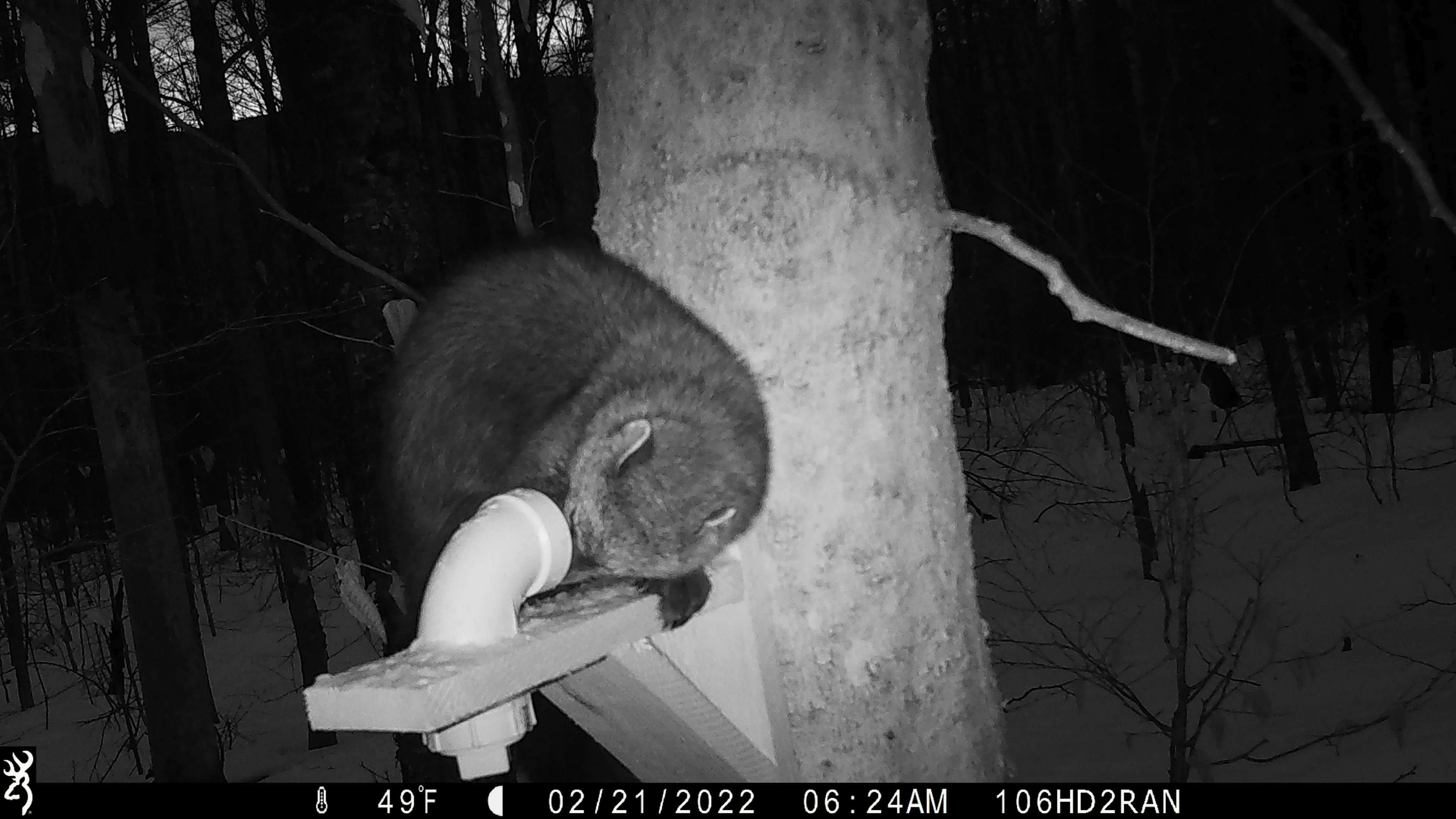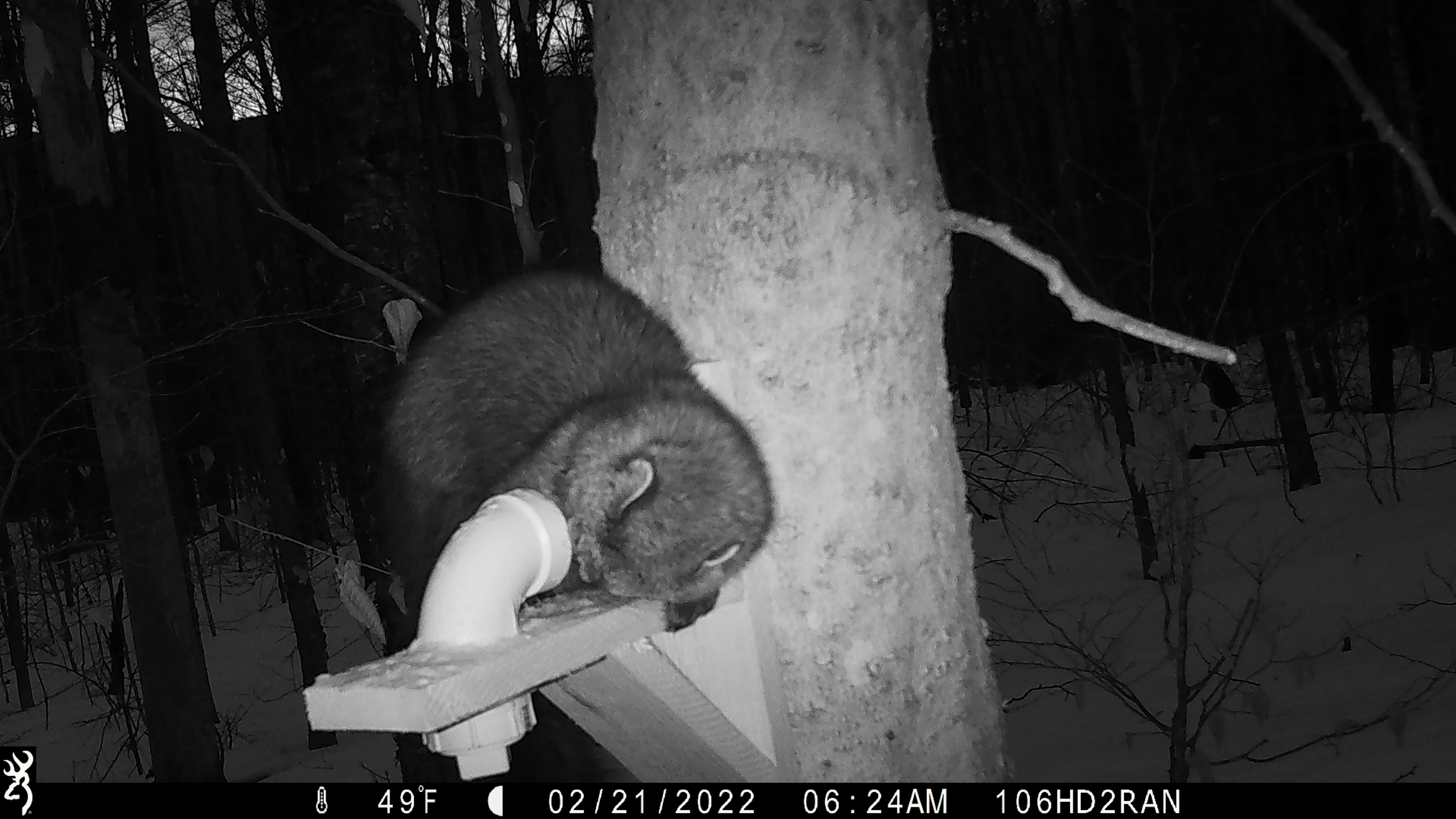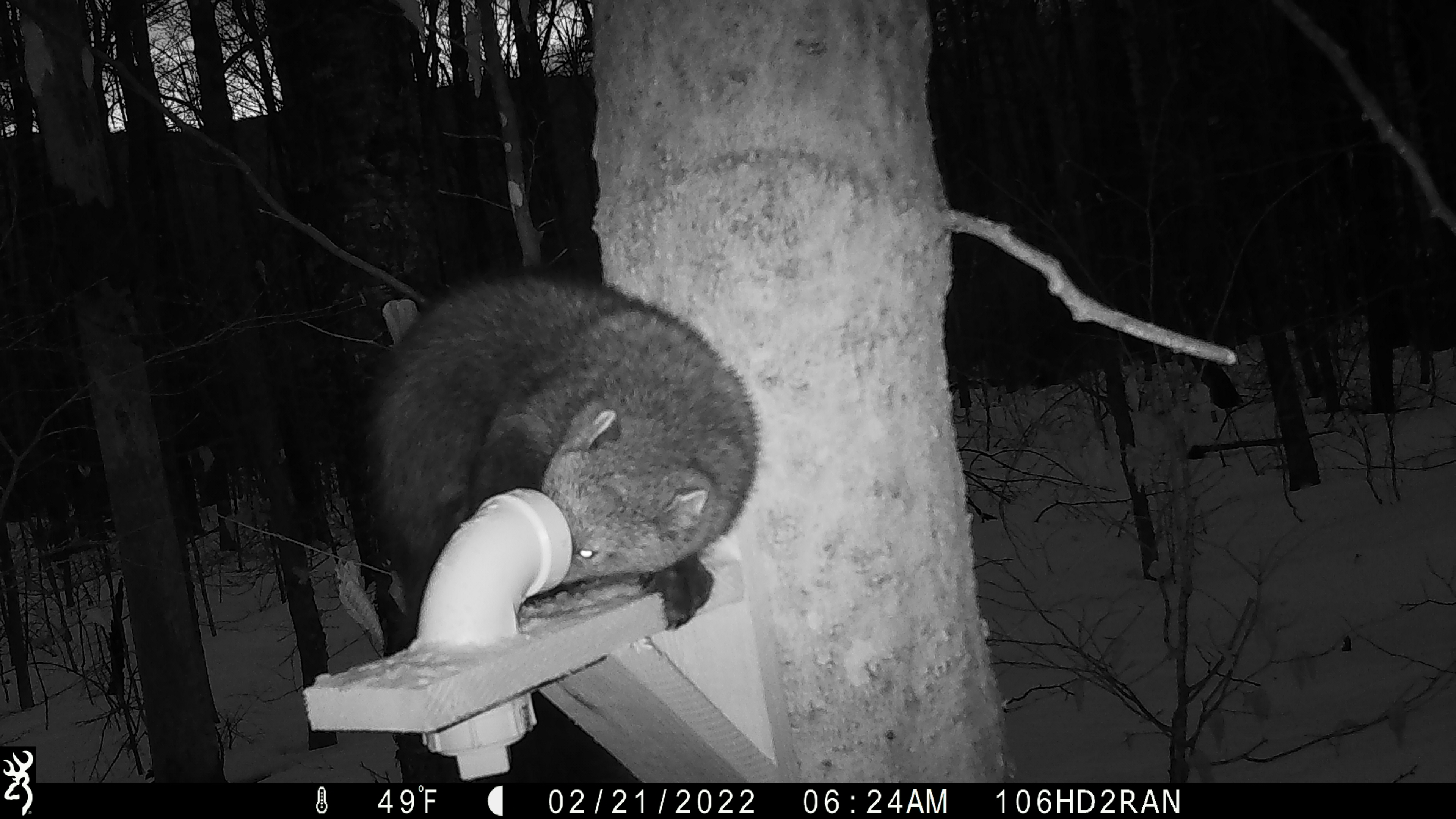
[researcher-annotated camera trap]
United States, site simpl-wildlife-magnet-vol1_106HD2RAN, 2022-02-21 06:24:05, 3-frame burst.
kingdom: Animalia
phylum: Chordata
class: Mammalia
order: Carnivora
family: Mustelidae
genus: Pekania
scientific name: Pekania pennanti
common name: fisher